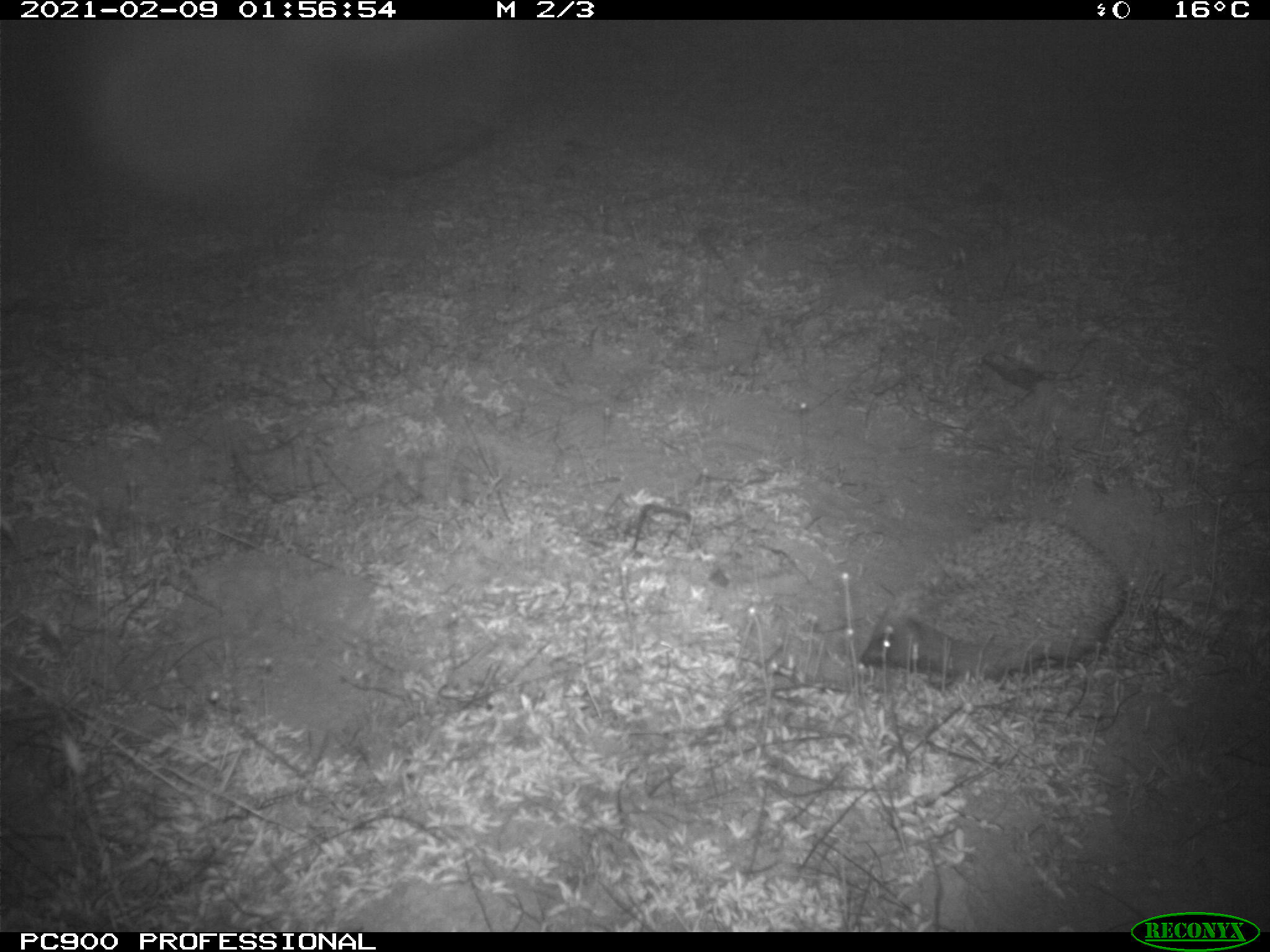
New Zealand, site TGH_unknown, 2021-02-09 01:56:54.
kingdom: Animalia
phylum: Chordata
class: Mammalia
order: Eulipotyphla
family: Erinaceidae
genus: Erinaceus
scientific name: Erinaceus europaeus europaeus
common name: european hedgehog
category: hedgehog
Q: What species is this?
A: Hedgehog (european hedgehog) (Erinaceus europaeus europaeus).